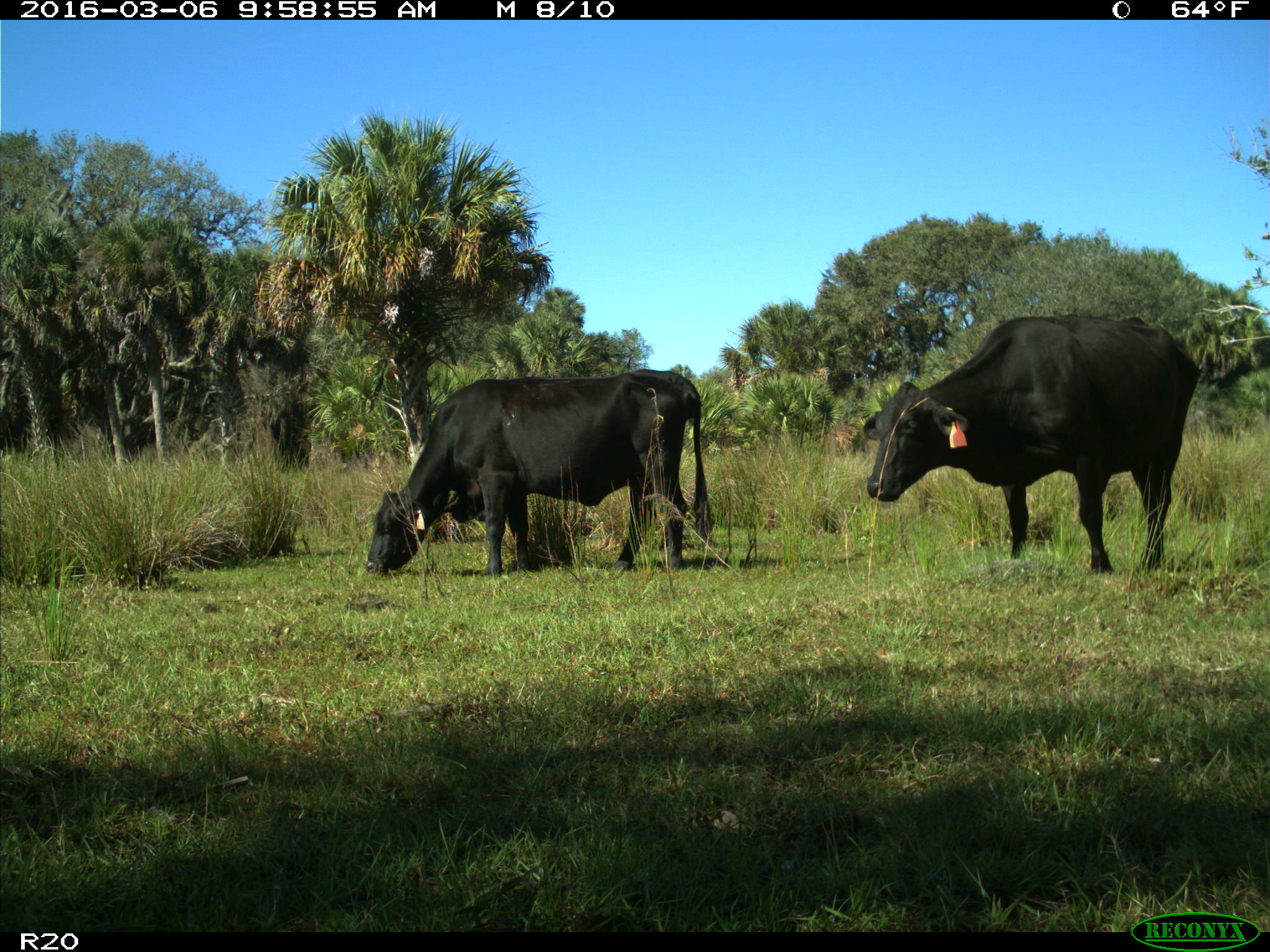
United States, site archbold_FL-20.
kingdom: Animalia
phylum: Chordata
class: Mammalia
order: Artiodactyla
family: Bovidae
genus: Bos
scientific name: Bos taurus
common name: domestic cow